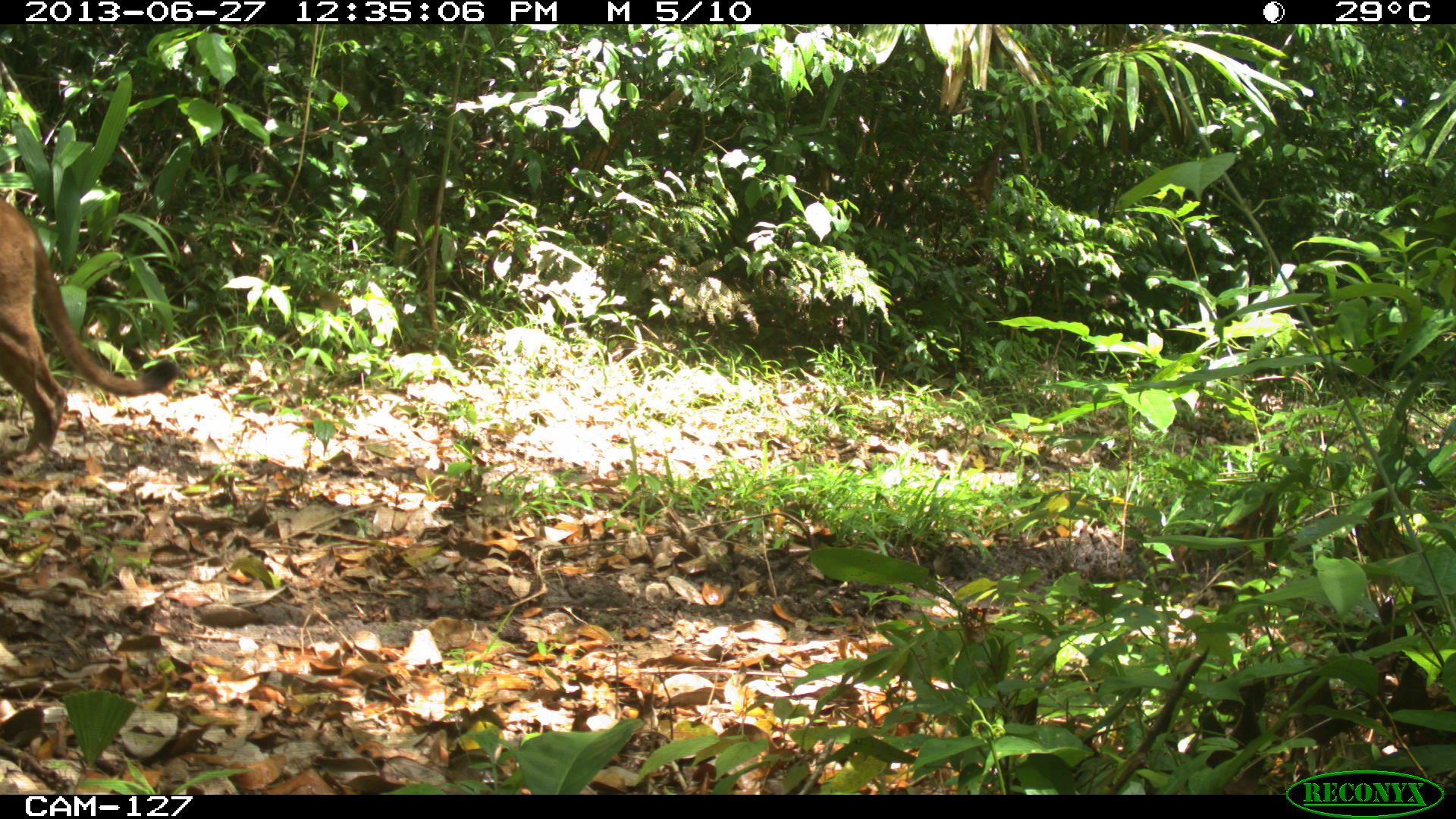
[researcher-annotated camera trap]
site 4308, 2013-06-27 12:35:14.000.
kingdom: Animalia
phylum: Chordata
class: Mammalia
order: Carnivora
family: Felidae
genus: Puma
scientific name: Puma concolor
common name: mountain lion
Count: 1.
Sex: male.